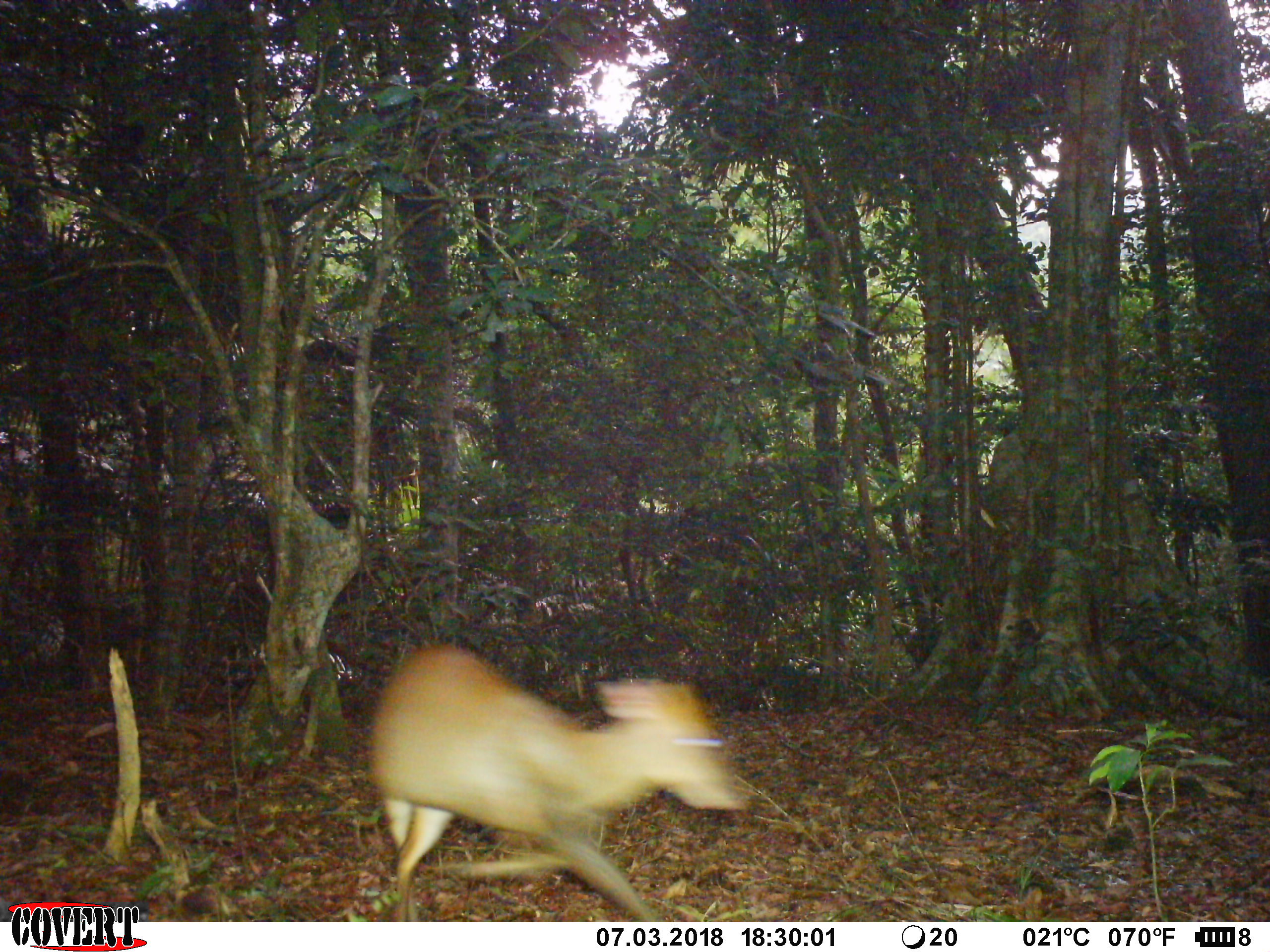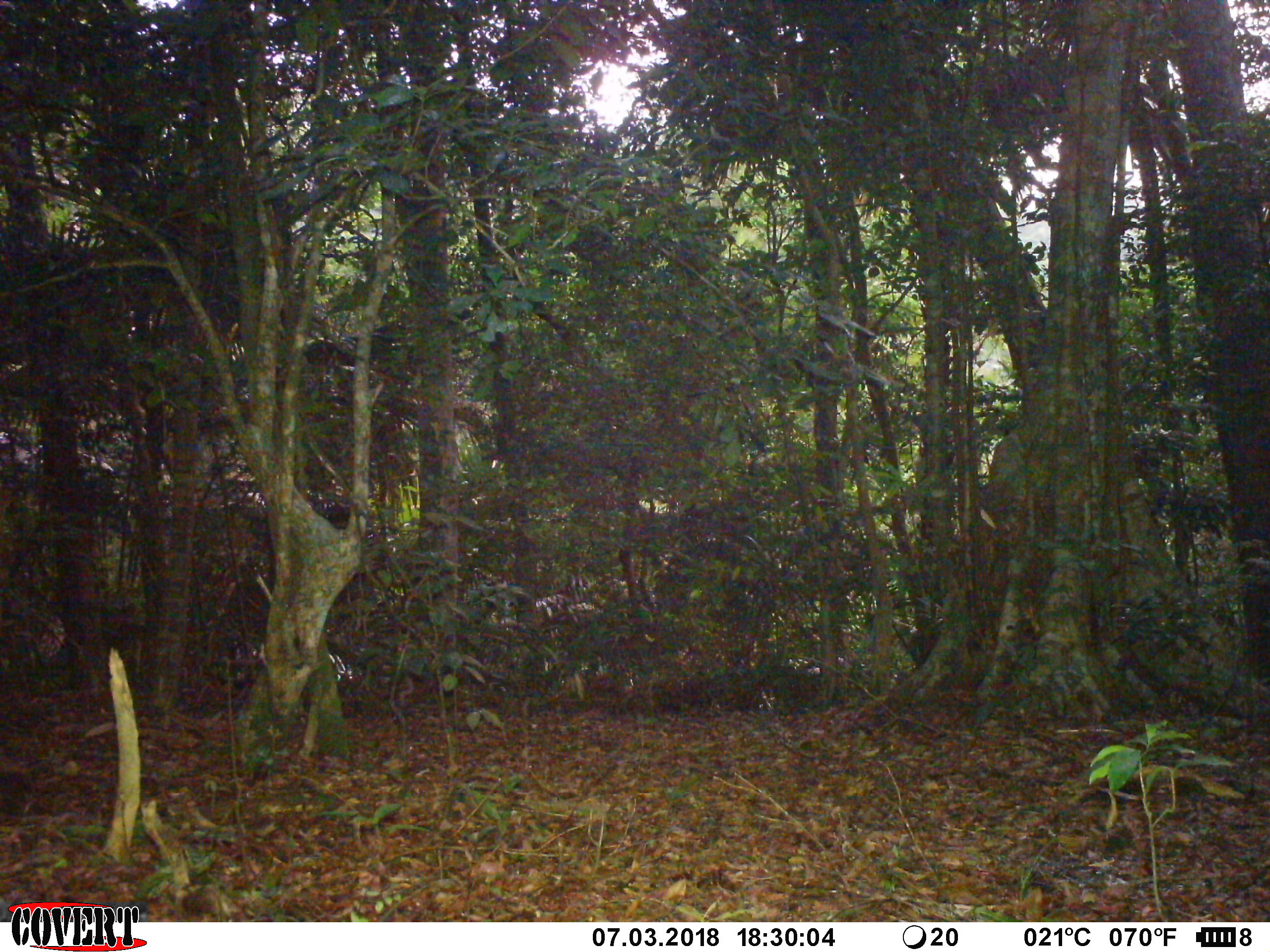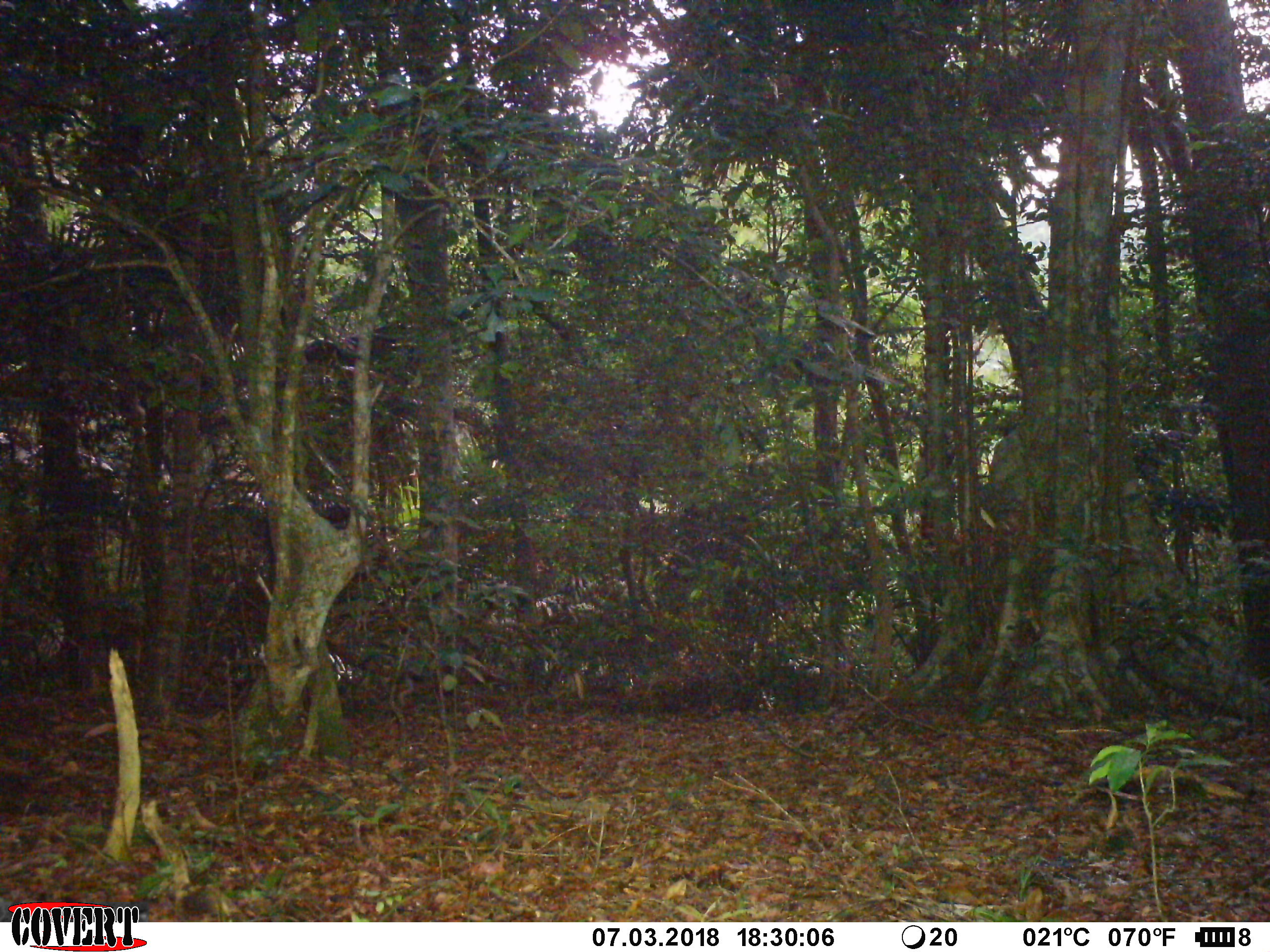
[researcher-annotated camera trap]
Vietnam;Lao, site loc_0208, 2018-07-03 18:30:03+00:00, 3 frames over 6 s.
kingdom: Animalia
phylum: Chordata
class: Mammalia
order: Artiodactyla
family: Cervidae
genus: Muntiacus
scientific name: Muntiacus rooseveltorum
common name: roosevelt's muntjac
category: roosevelts muntjac group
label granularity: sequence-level